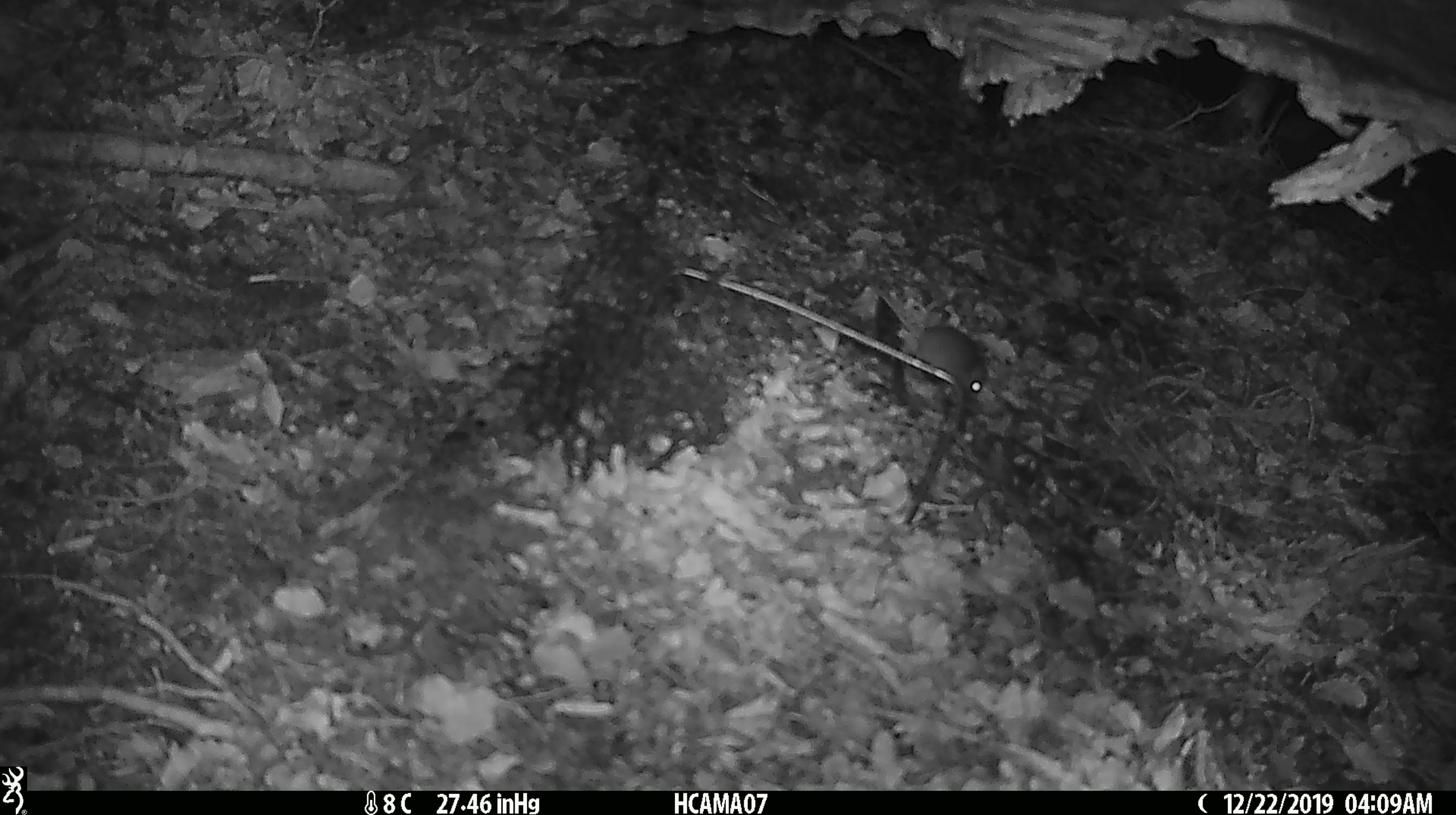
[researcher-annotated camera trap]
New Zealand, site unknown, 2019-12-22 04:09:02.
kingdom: Animalia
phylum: Chordata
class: Mammalia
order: Rodentia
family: Muridae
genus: Mus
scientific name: Mus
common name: mouse